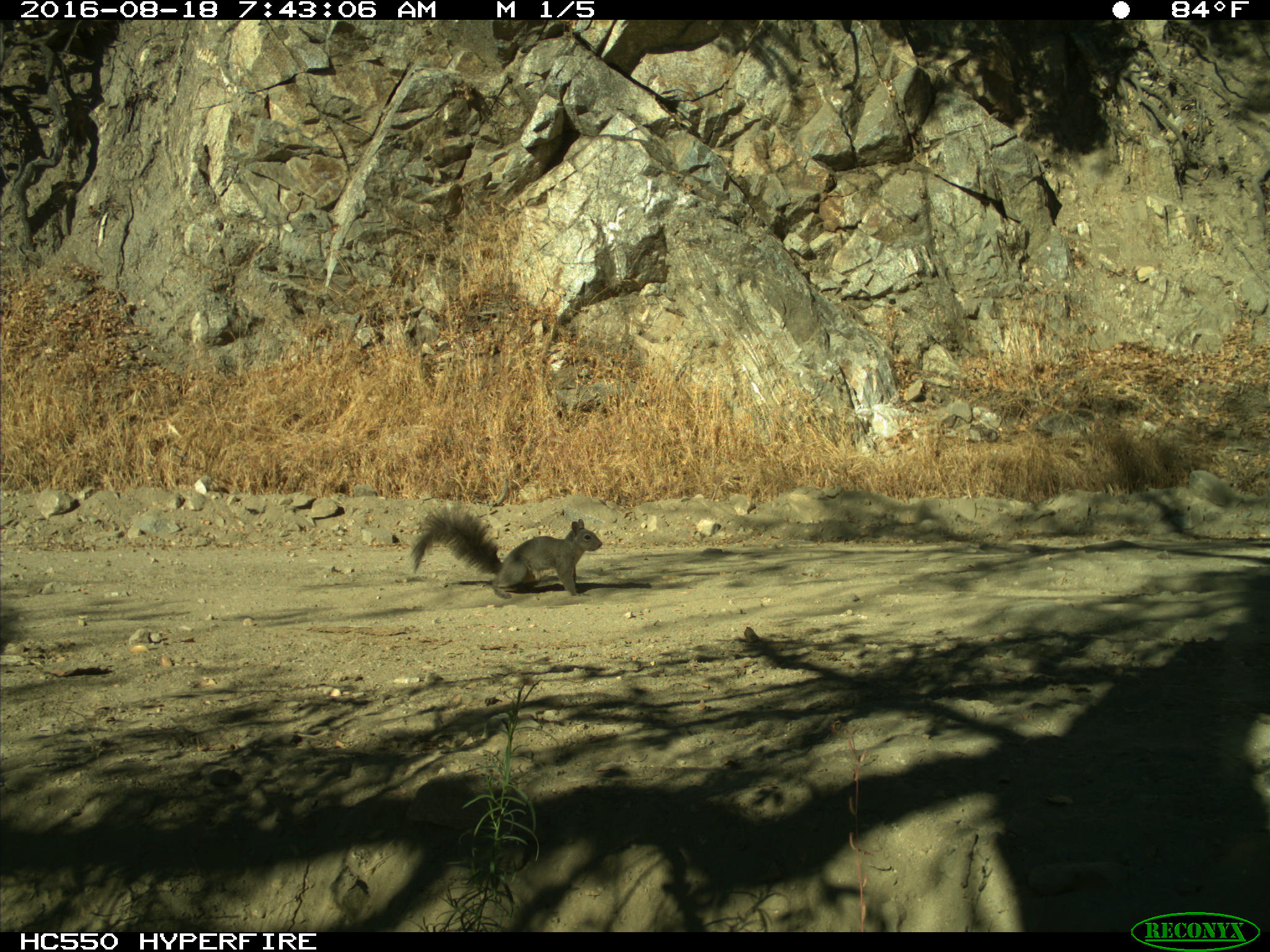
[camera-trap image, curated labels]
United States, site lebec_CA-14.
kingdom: Animalia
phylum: Chordata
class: Mammalia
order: Rodentia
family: Sciuridae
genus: Sciurus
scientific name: Sciurus carolinensis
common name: eastern gray squirrel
Sciurus carolinensis (eastern gray squirrel).